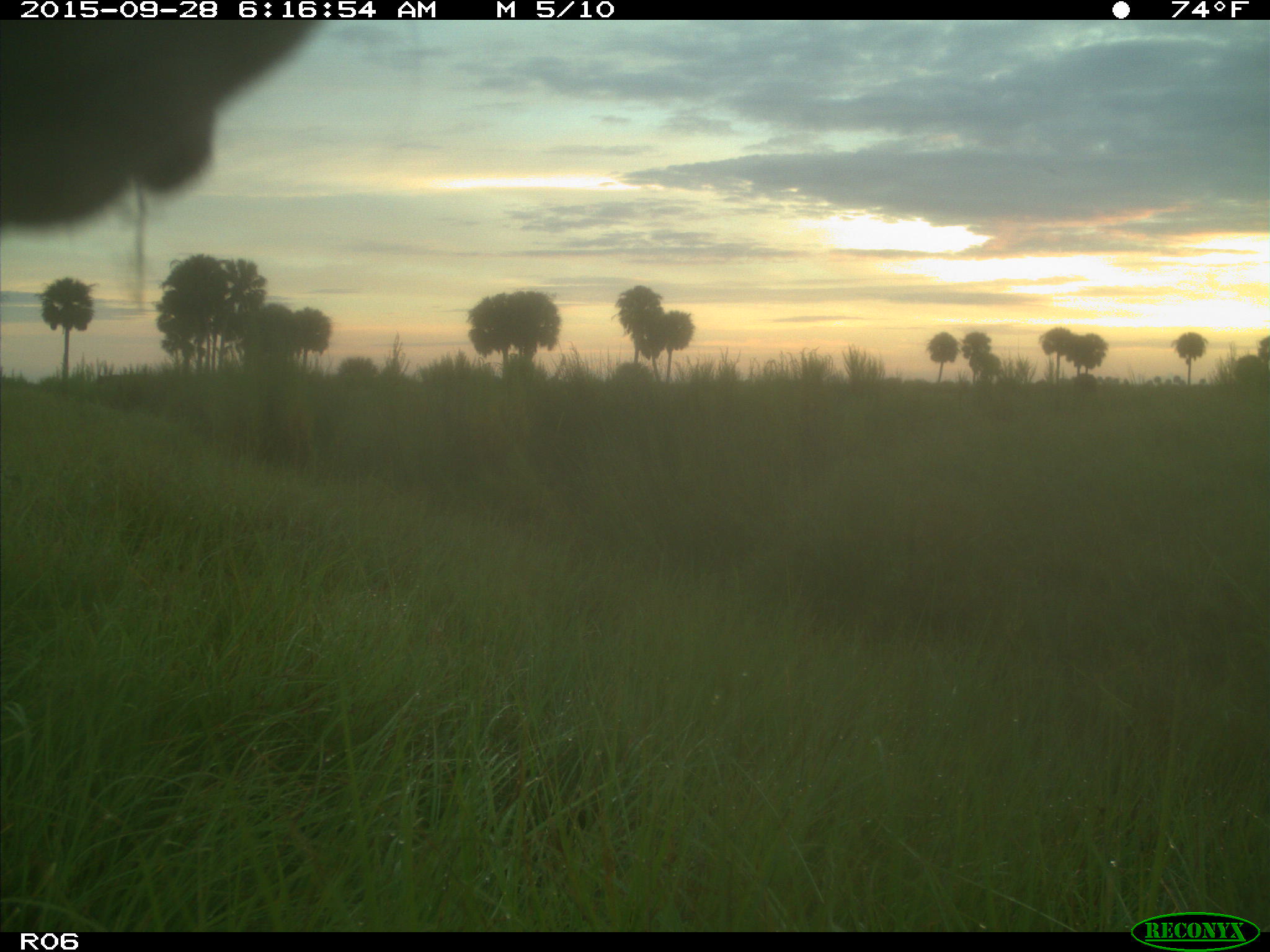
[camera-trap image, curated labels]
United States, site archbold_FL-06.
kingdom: Animalia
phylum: Chordata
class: Mammalia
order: Artiodactyla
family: Bovidae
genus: Bos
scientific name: Bos taurus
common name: domestic cow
Bos taurus (domestic cow).